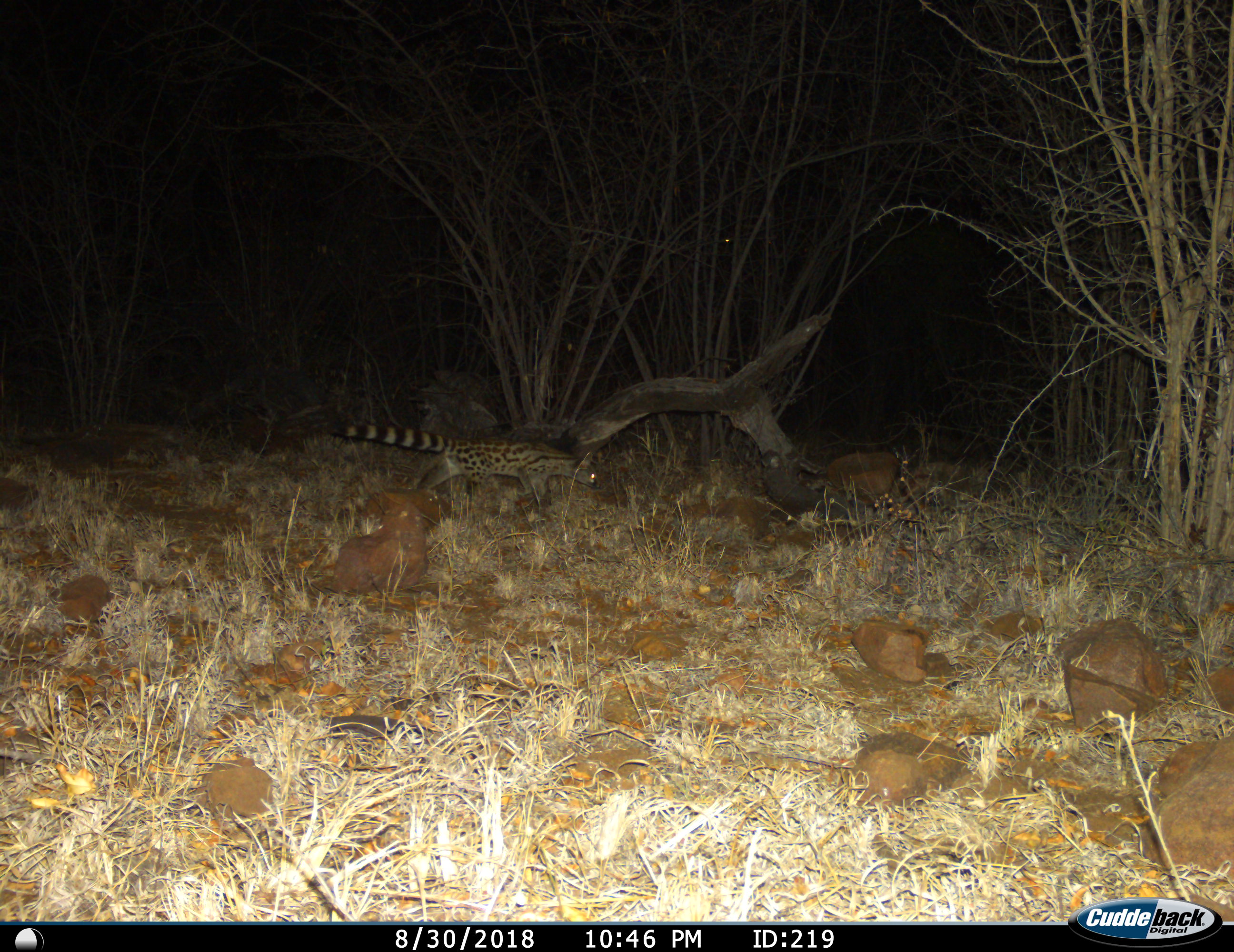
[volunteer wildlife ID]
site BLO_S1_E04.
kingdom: Animalia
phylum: Chordata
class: Mammalia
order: Carnivora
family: Viverridae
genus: Genetta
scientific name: Genetta genetta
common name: small-spotted genet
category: genetcommonsmallspotted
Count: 1.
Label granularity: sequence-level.